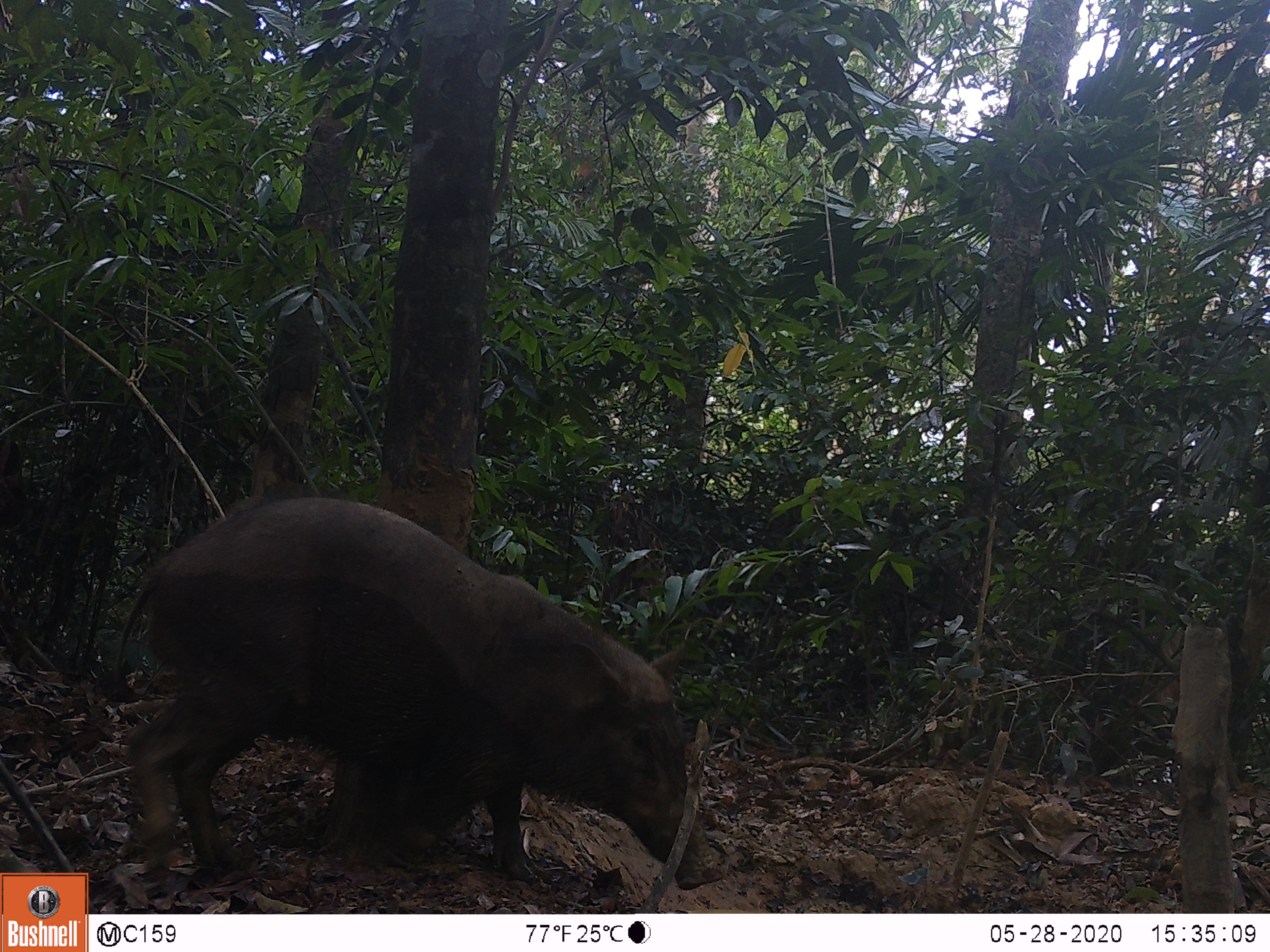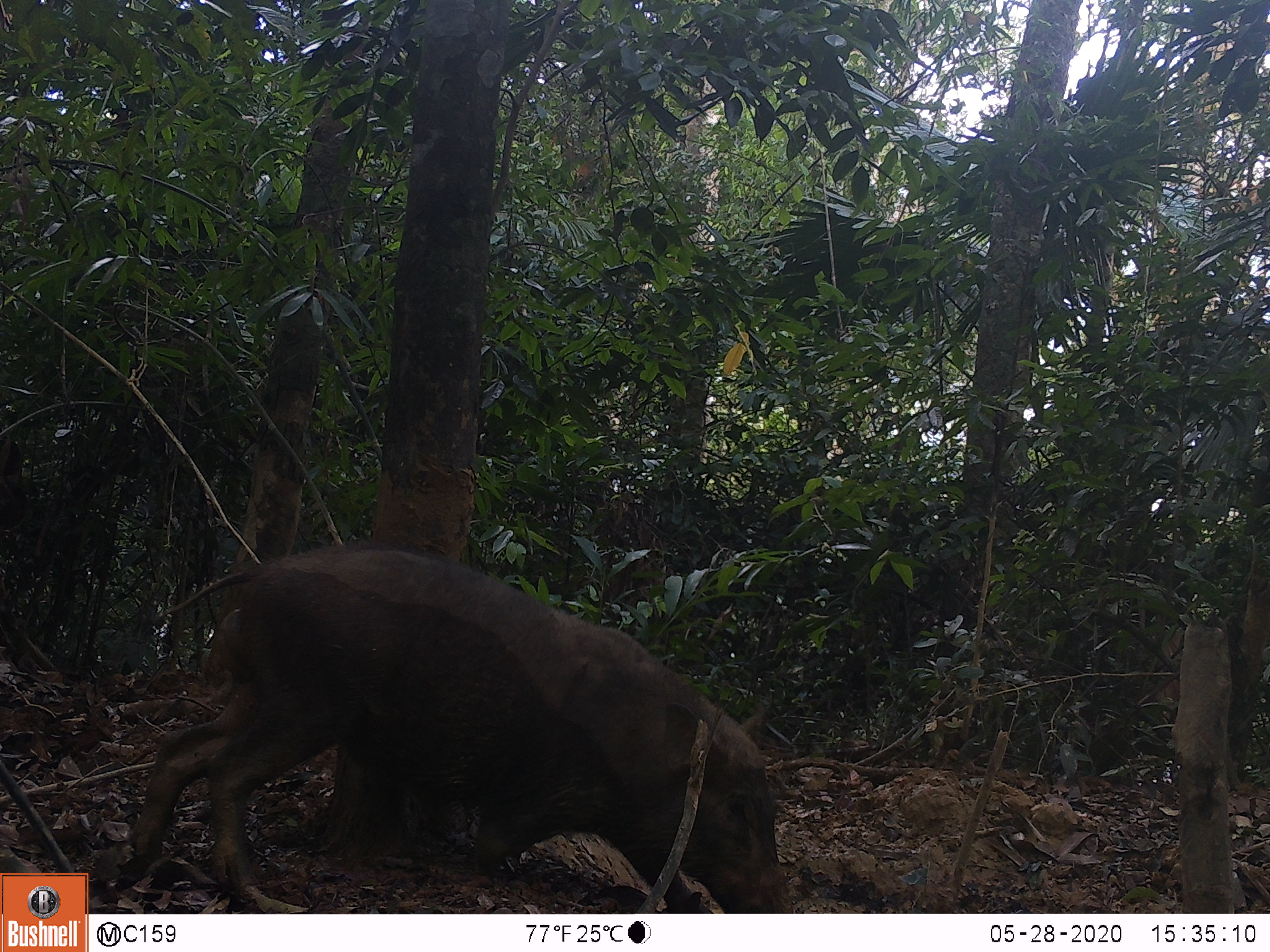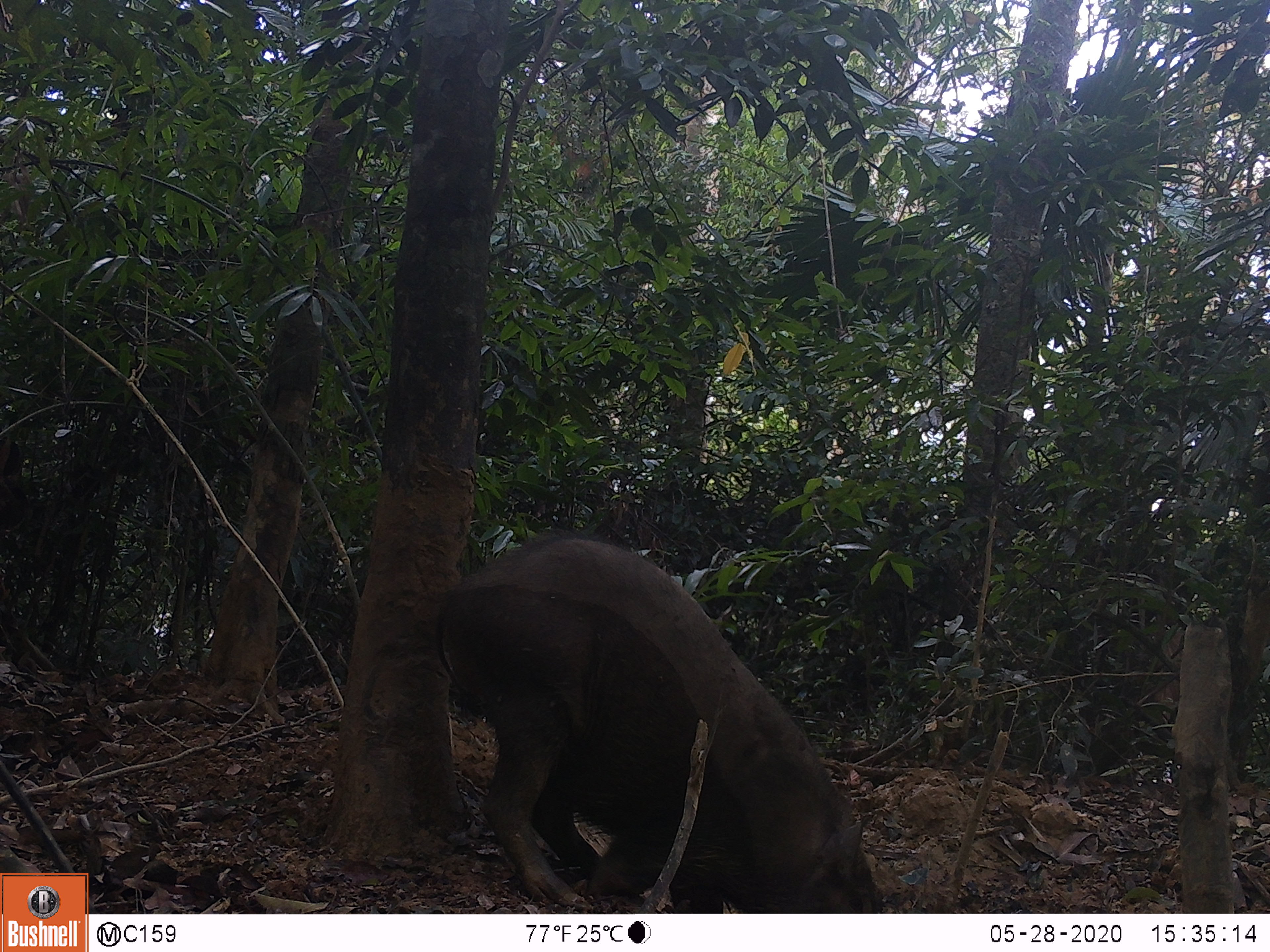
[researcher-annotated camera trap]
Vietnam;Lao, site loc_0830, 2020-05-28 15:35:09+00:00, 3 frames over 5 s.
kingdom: Animalia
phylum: Chordata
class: Mammalia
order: Artiodactyla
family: Suidae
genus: Sus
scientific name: Sus scrofa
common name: eurasian wild pig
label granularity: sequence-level